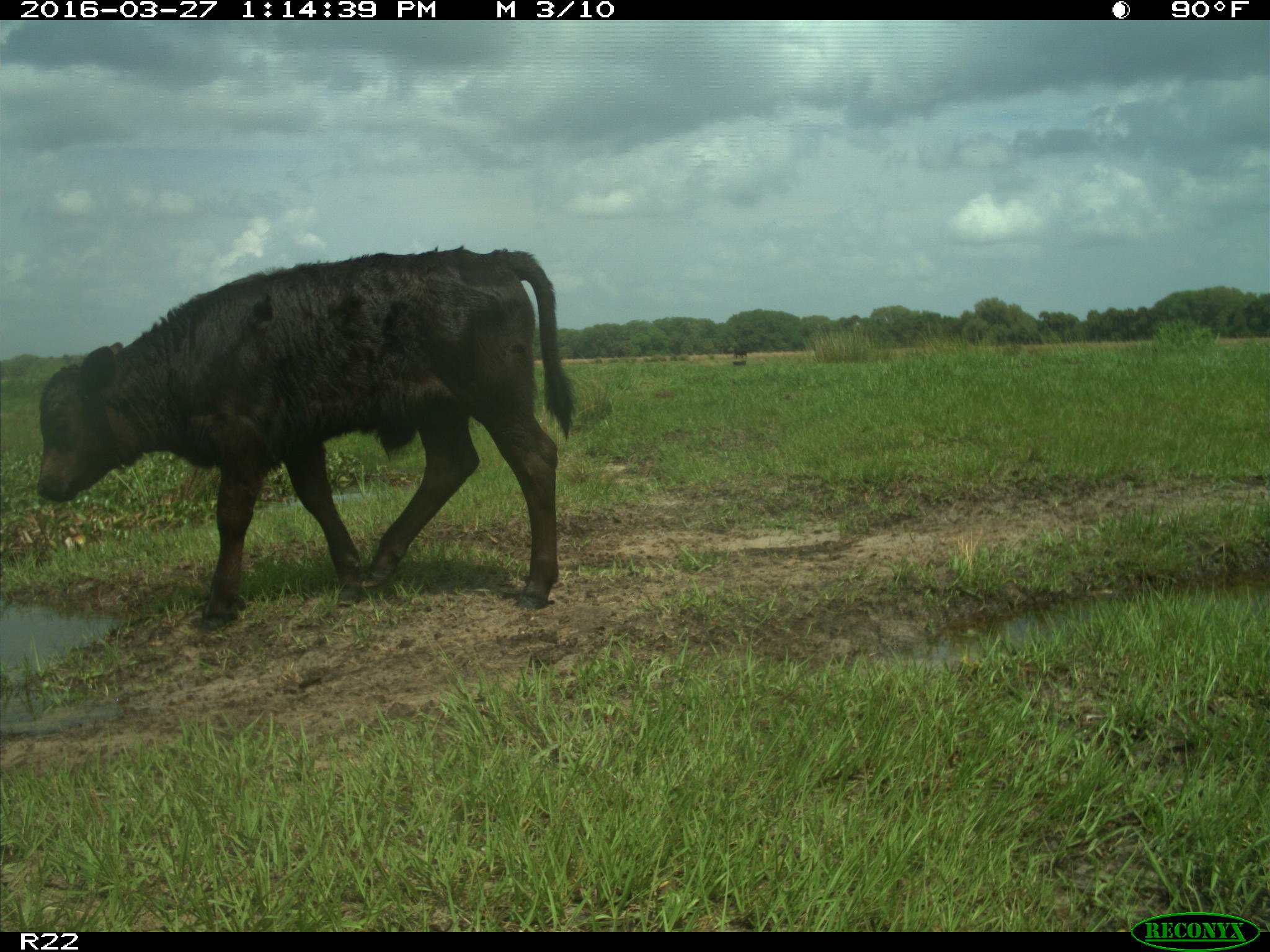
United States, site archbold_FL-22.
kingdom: Animalia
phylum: Chordata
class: Mammalia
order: Artiodactyla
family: Bovidae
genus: Bos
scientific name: Bos taurus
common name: domestic cow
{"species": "Bos taurus (domestic cow)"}